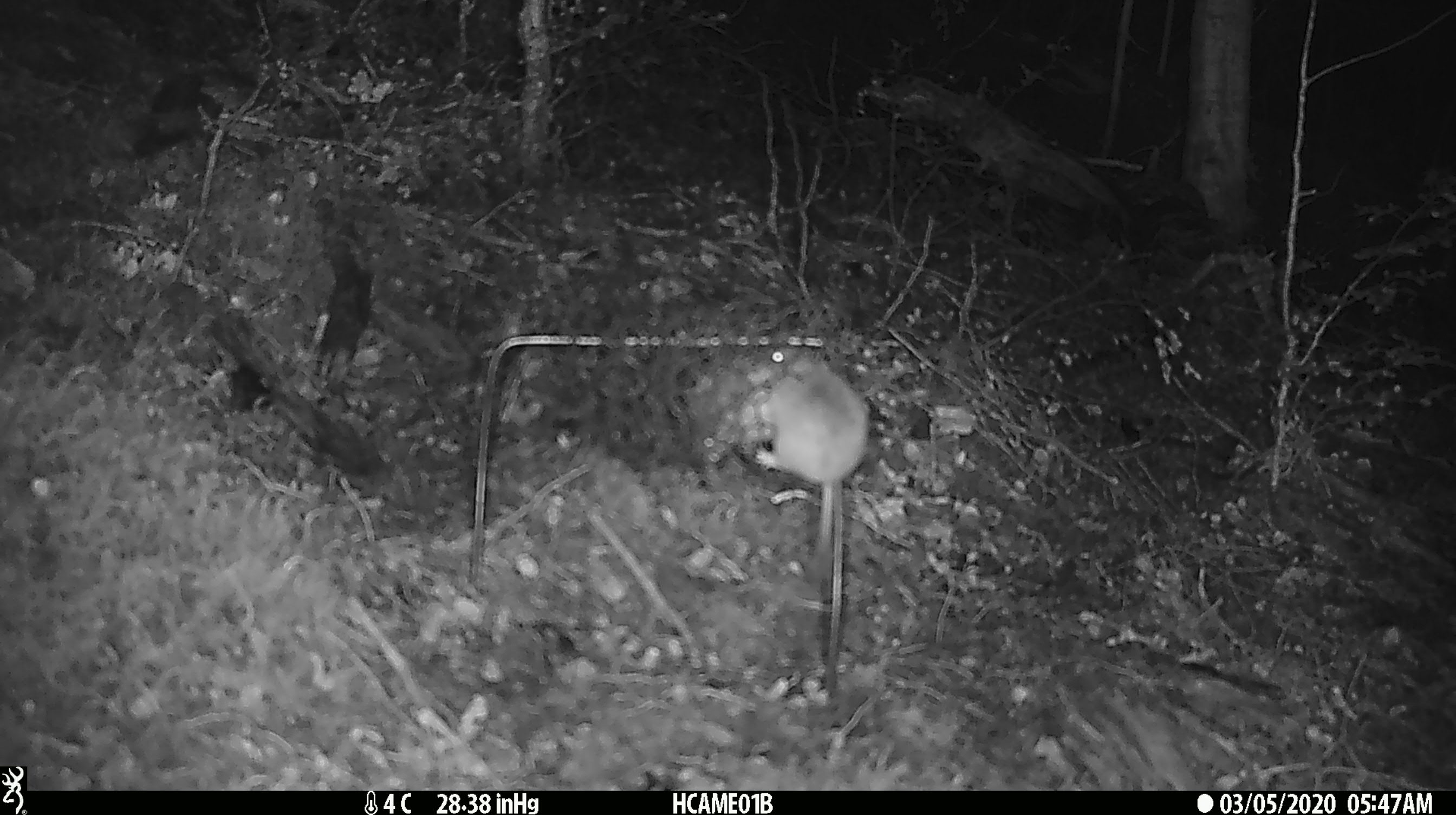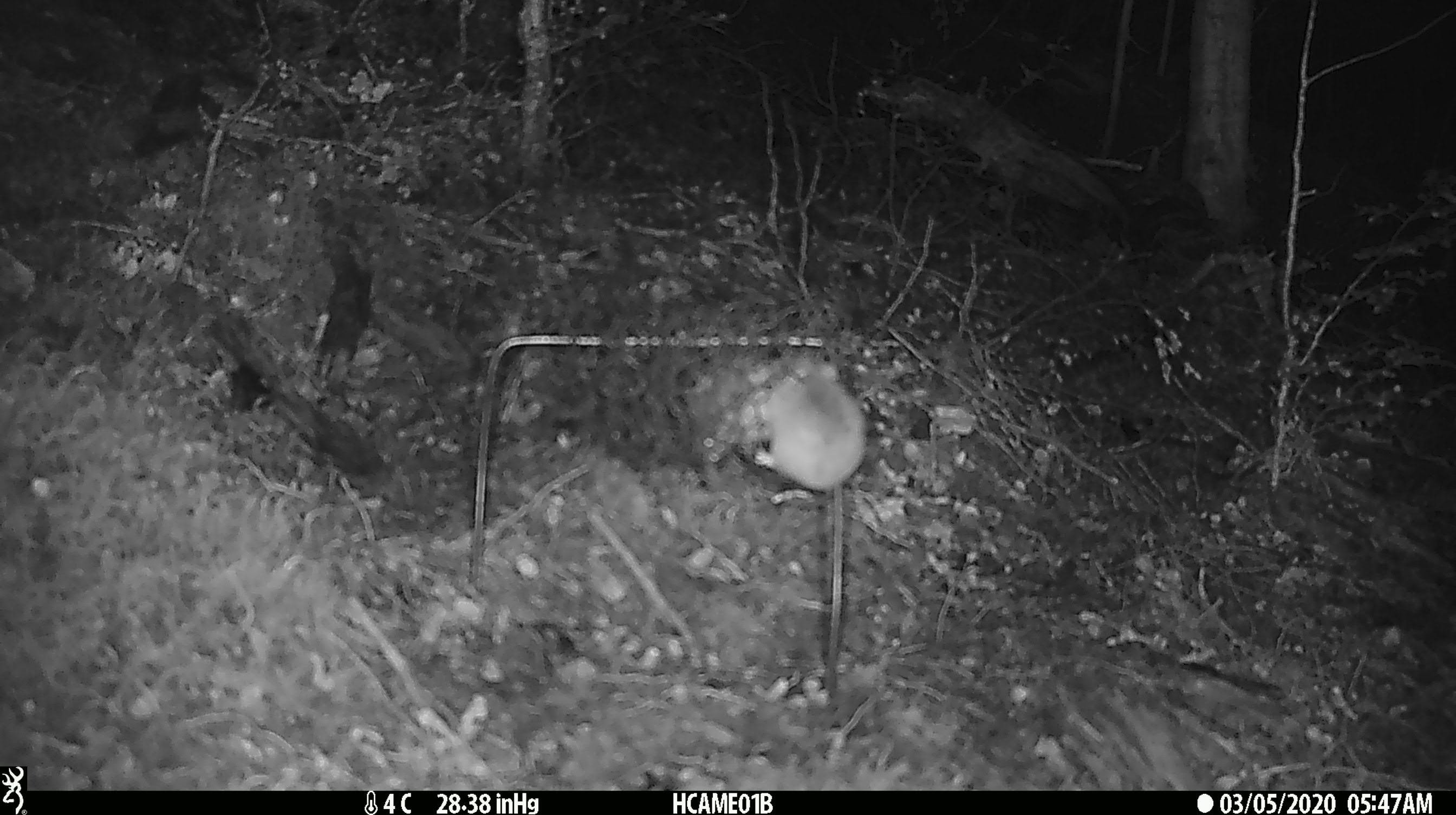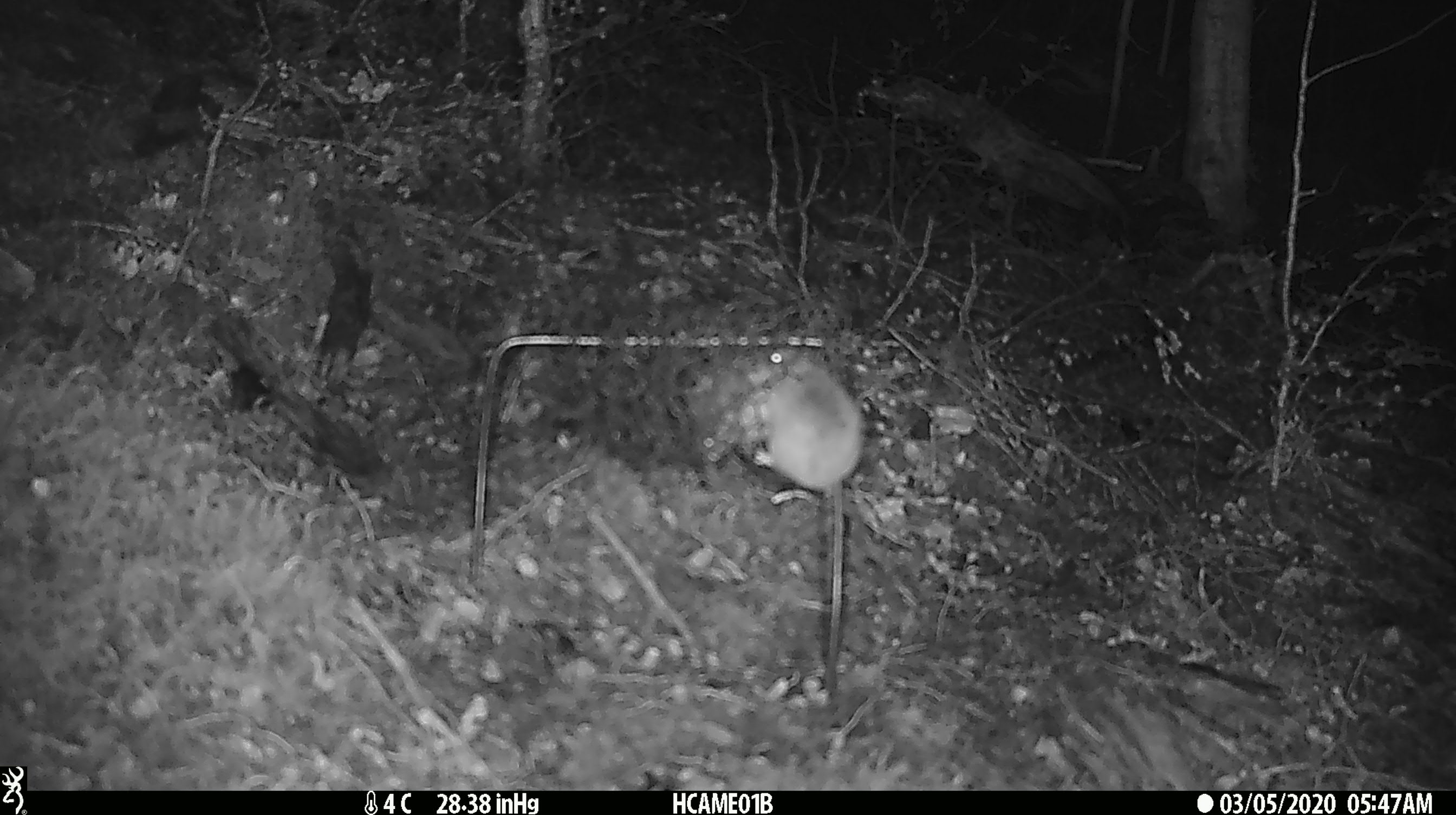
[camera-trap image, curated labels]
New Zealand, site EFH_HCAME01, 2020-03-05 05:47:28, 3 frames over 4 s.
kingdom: Animalia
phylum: Chordata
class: Mammalia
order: Rodentia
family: Muridae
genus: Mus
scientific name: Mus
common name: mouse